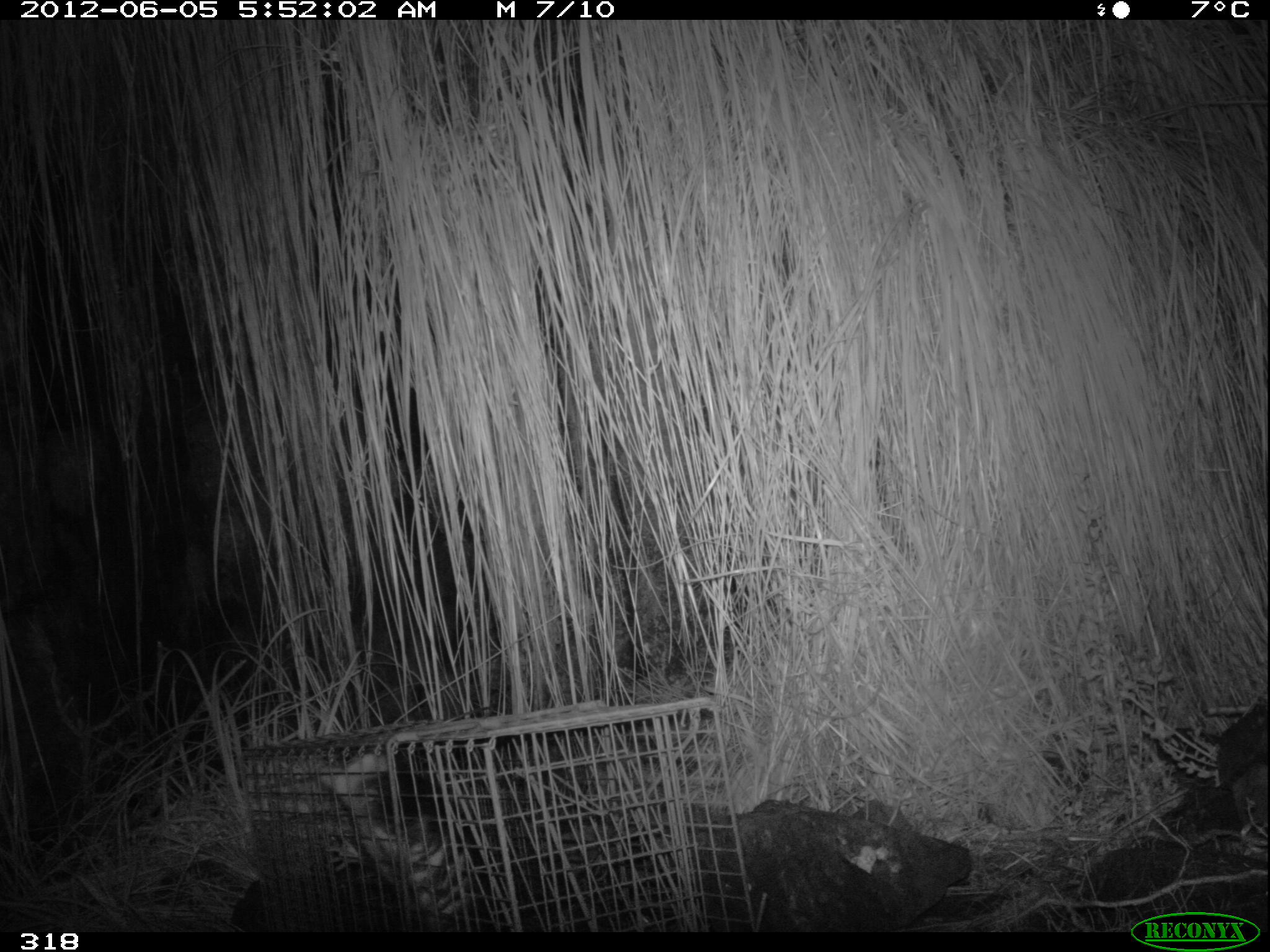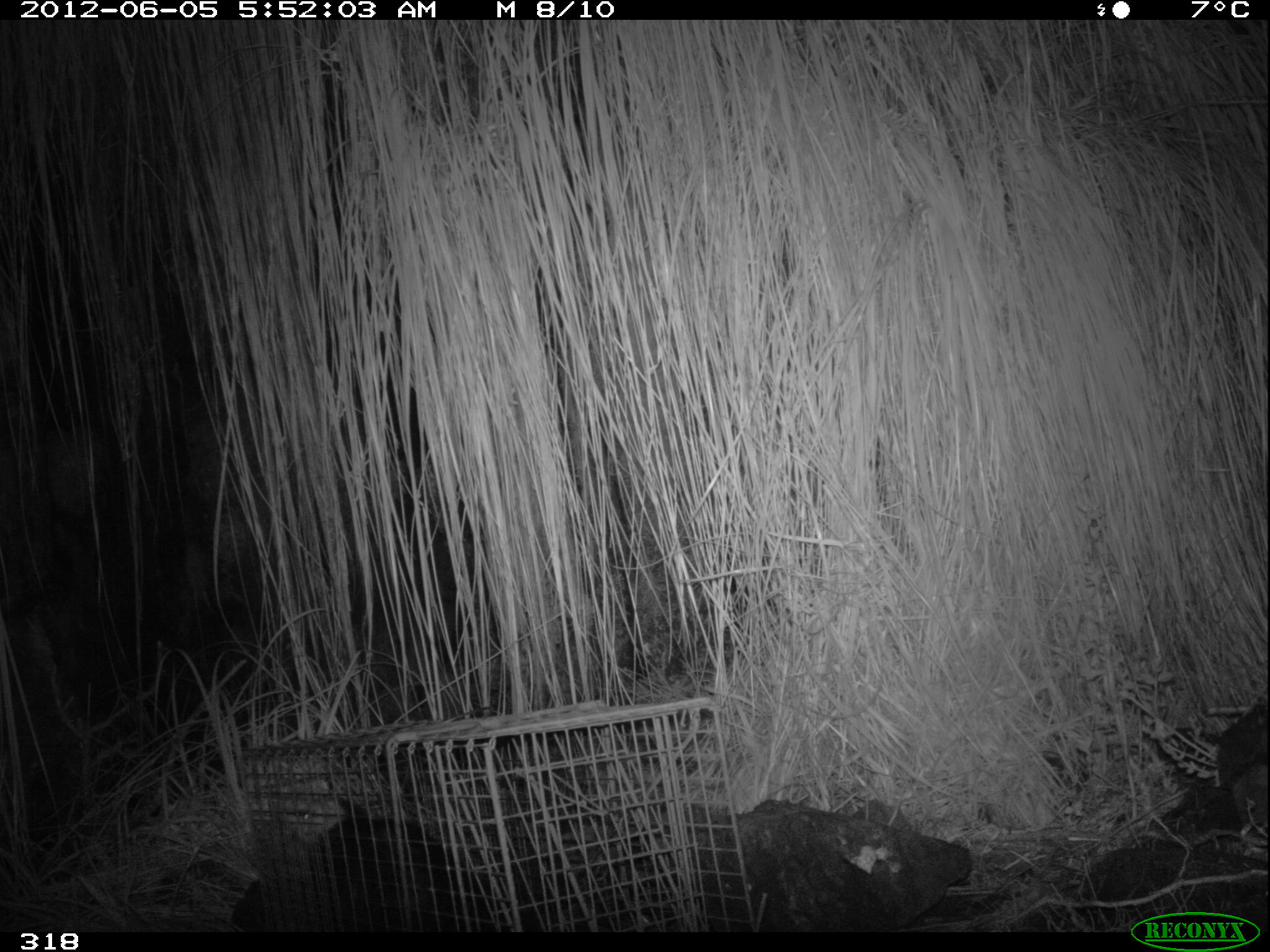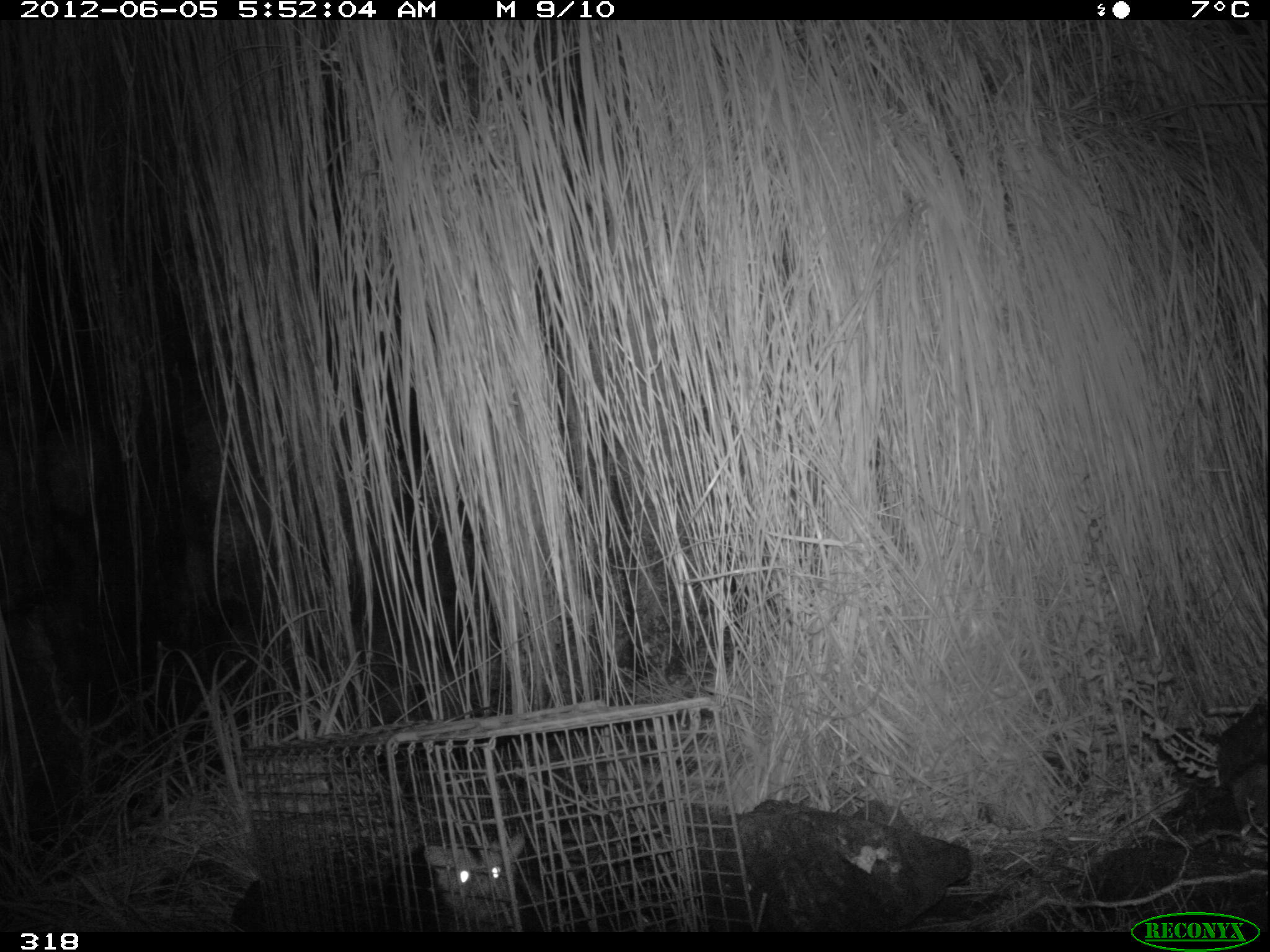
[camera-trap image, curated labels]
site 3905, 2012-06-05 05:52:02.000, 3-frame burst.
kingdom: Animalia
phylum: Chordata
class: Mammalia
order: Didelphimorphia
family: Didelphidae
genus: Didelphis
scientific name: Didelphis pernigra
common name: andean white-eared opossum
Didelphis pernigra (andean white-eared opossum).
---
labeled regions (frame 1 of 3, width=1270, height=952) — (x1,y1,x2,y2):
didelphis pernigra: (314,729,495,931)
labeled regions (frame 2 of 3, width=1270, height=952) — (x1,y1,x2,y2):
didelphis pernigra: (285,776,476,930)